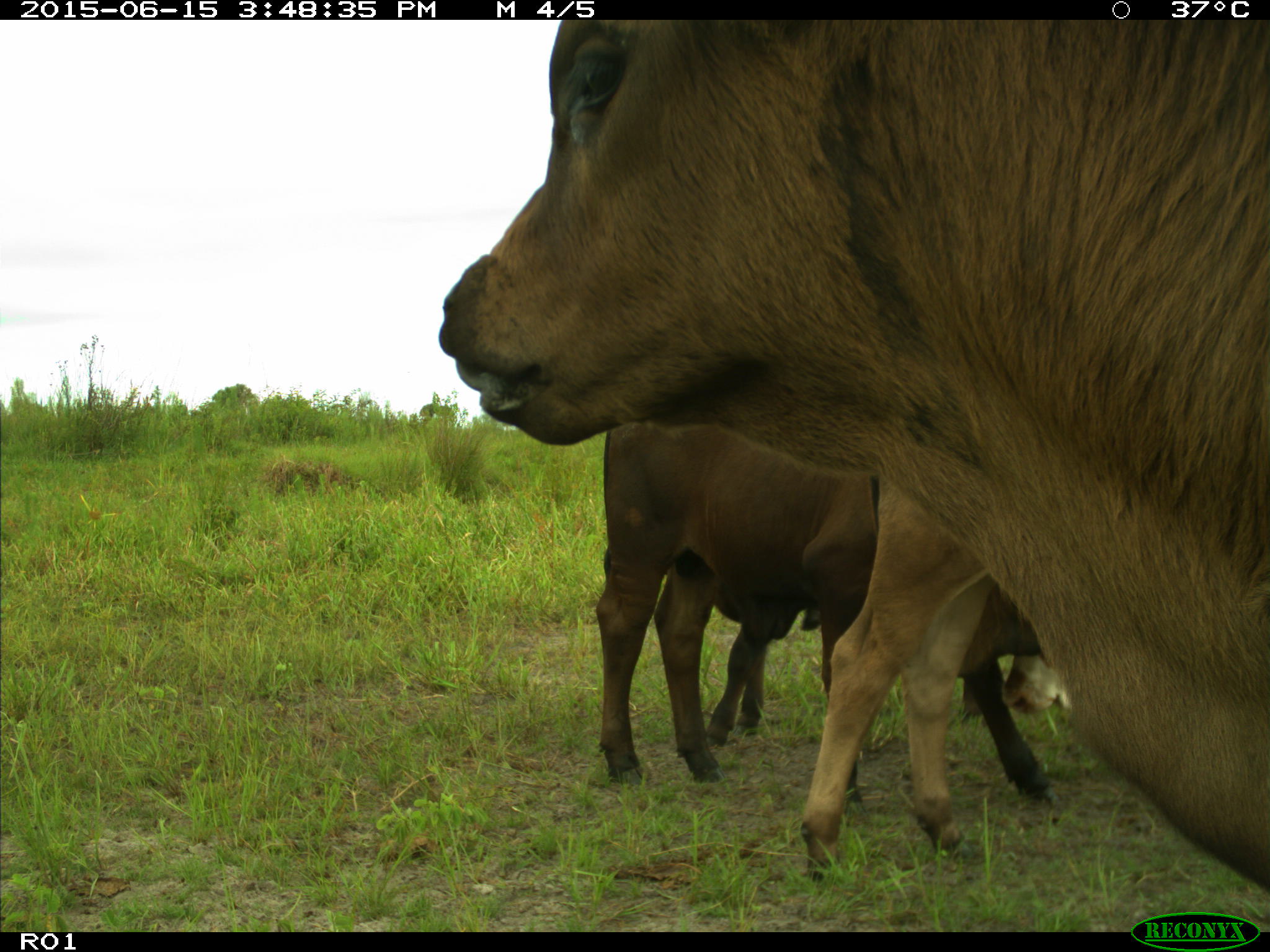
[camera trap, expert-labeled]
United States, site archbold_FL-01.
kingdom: Animalia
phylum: Chordata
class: Mammalia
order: Artiodactyla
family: Bovidae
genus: Bos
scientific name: Bos taurus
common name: domestic cow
Bos taurus (domestic cow).